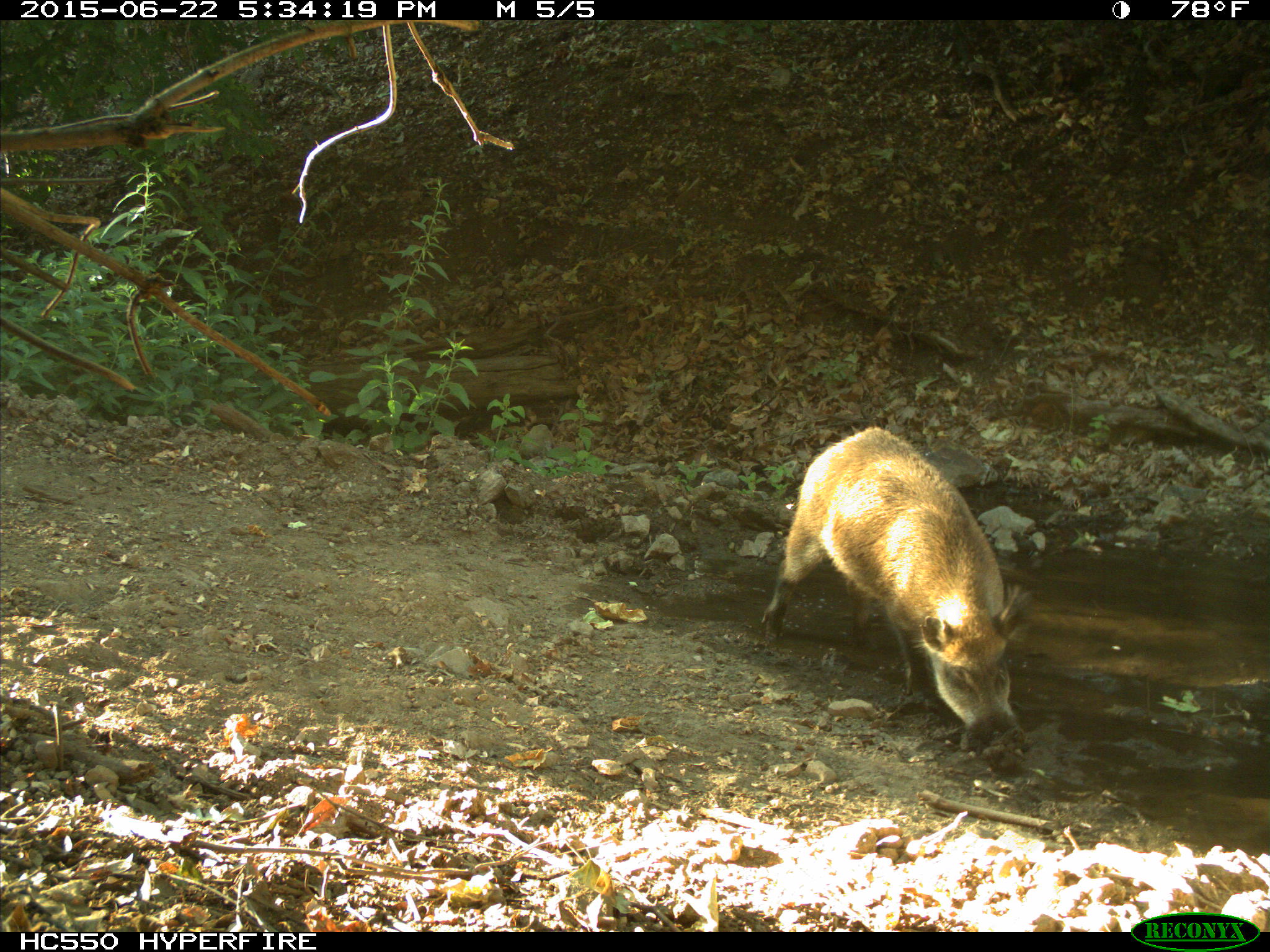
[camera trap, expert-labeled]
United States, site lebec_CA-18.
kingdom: Animalia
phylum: Chordata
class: Mammalia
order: Artiodactyla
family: Suidae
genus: Sus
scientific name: Sus scrofa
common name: wild boar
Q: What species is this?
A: Sus scrofa (wild boar).